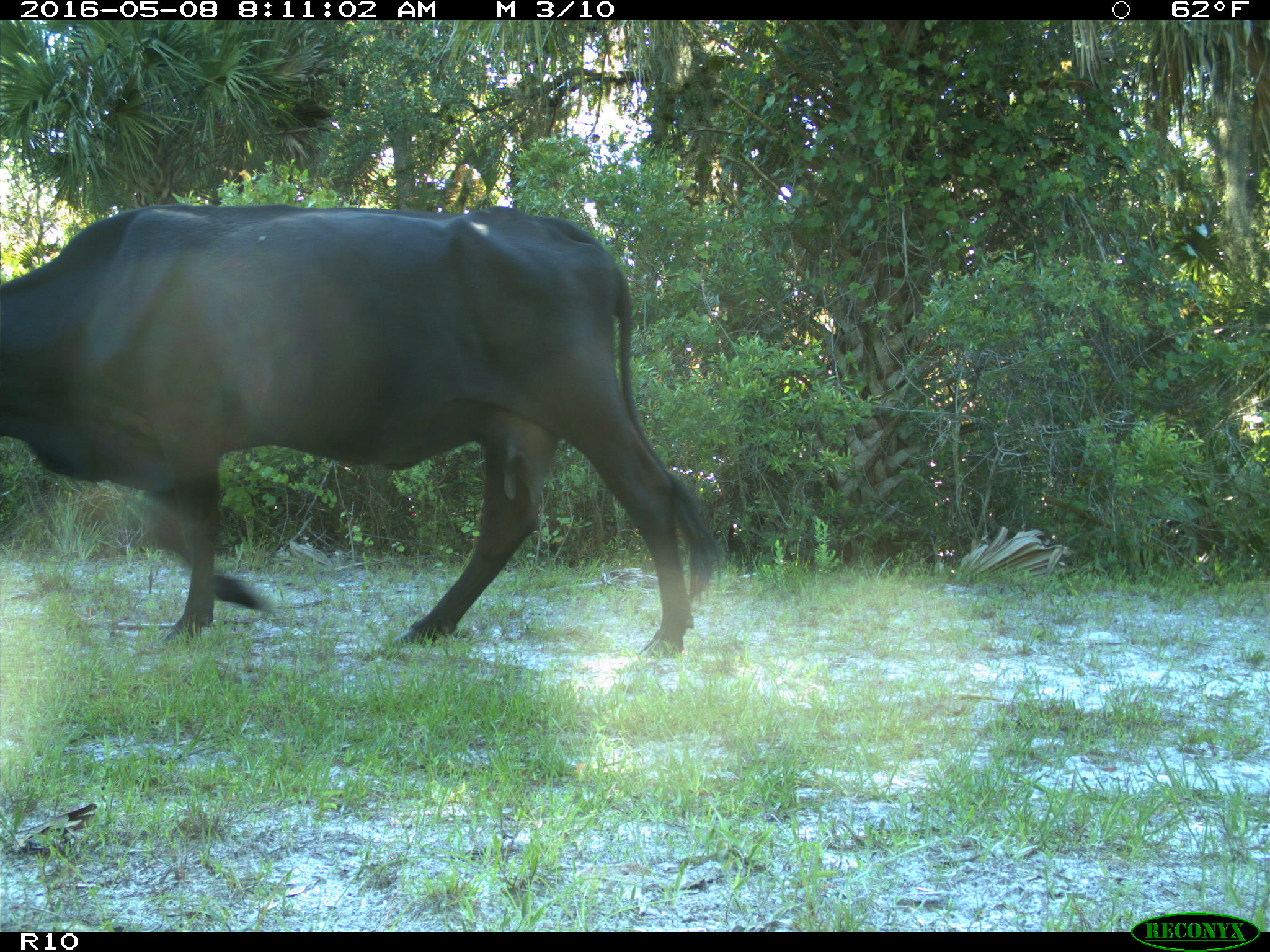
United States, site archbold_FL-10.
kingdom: Animalia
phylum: Chordata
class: Mammalia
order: Artiodactyla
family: Bovidae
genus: Bos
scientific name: Bos taurus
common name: domestic cow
Bos taurus (domestic cow).